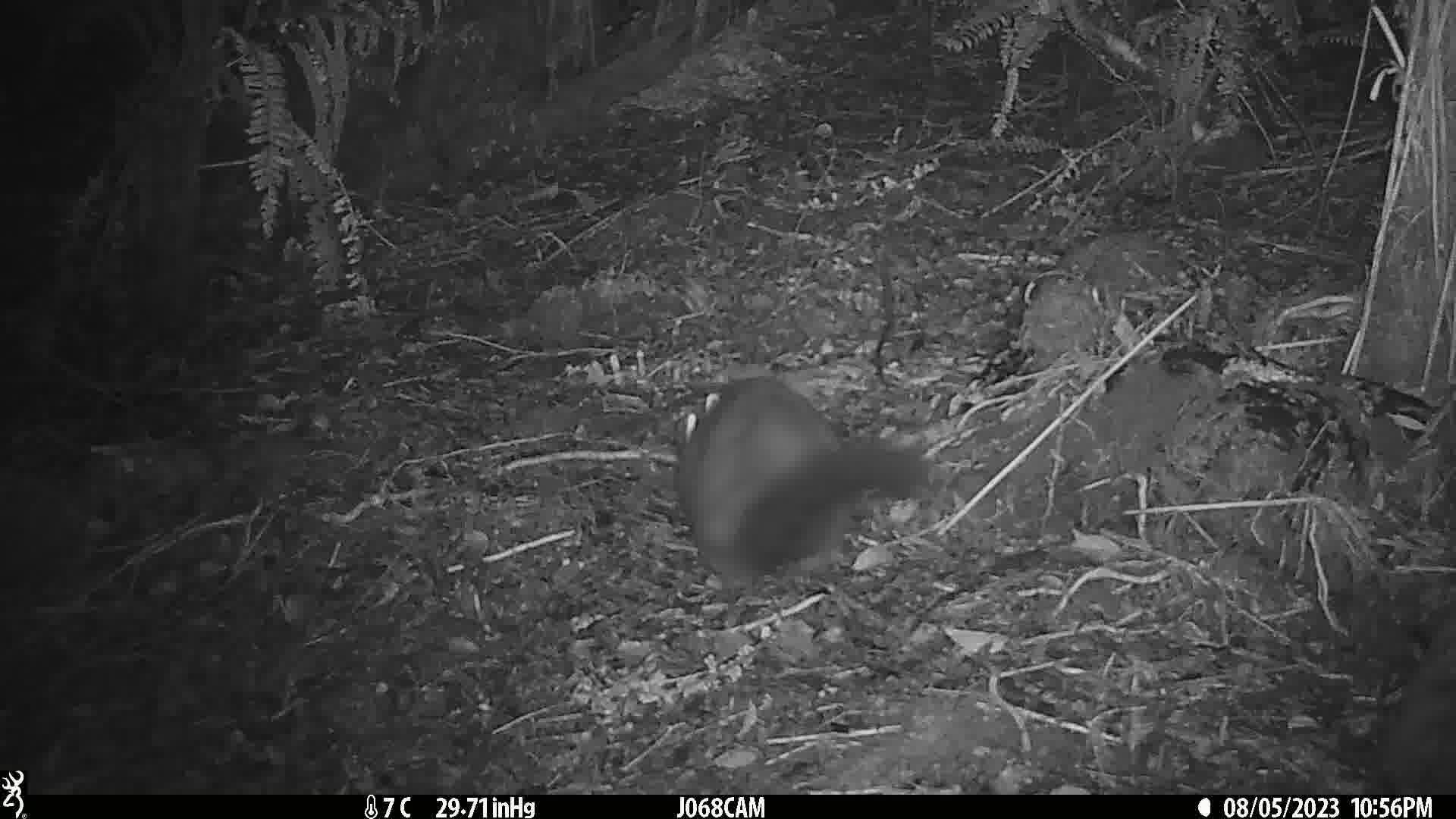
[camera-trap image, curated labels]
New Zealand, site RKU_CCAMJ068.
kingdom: Animalia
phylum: Chordata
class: Mammalia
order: Diprotodontia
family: Phalangeridae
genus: Trichosurus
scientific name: Trichosurus vulpecula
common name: common brushtail possum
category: possum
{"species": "possum (common brushtail possum) (Trichosurus vulpecula)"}